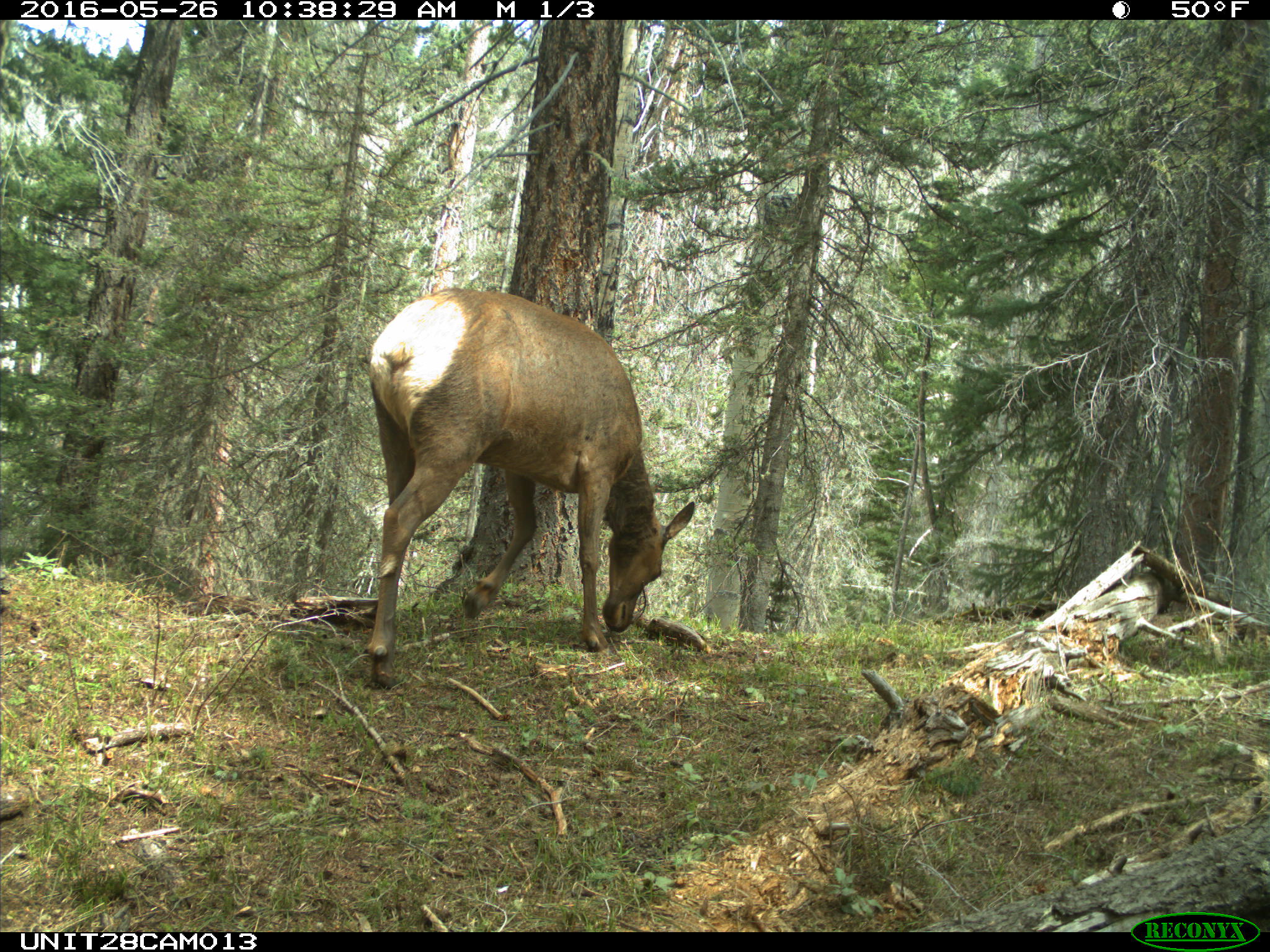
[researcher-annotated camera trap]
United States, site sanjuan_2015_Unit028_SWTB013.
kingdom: Animalia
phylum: Chordata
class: Mammalia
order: Artiodactyla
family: Cervidae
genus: Cervus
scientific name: Cervus elaphus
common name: red deer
Cervus elaphus (red deer).